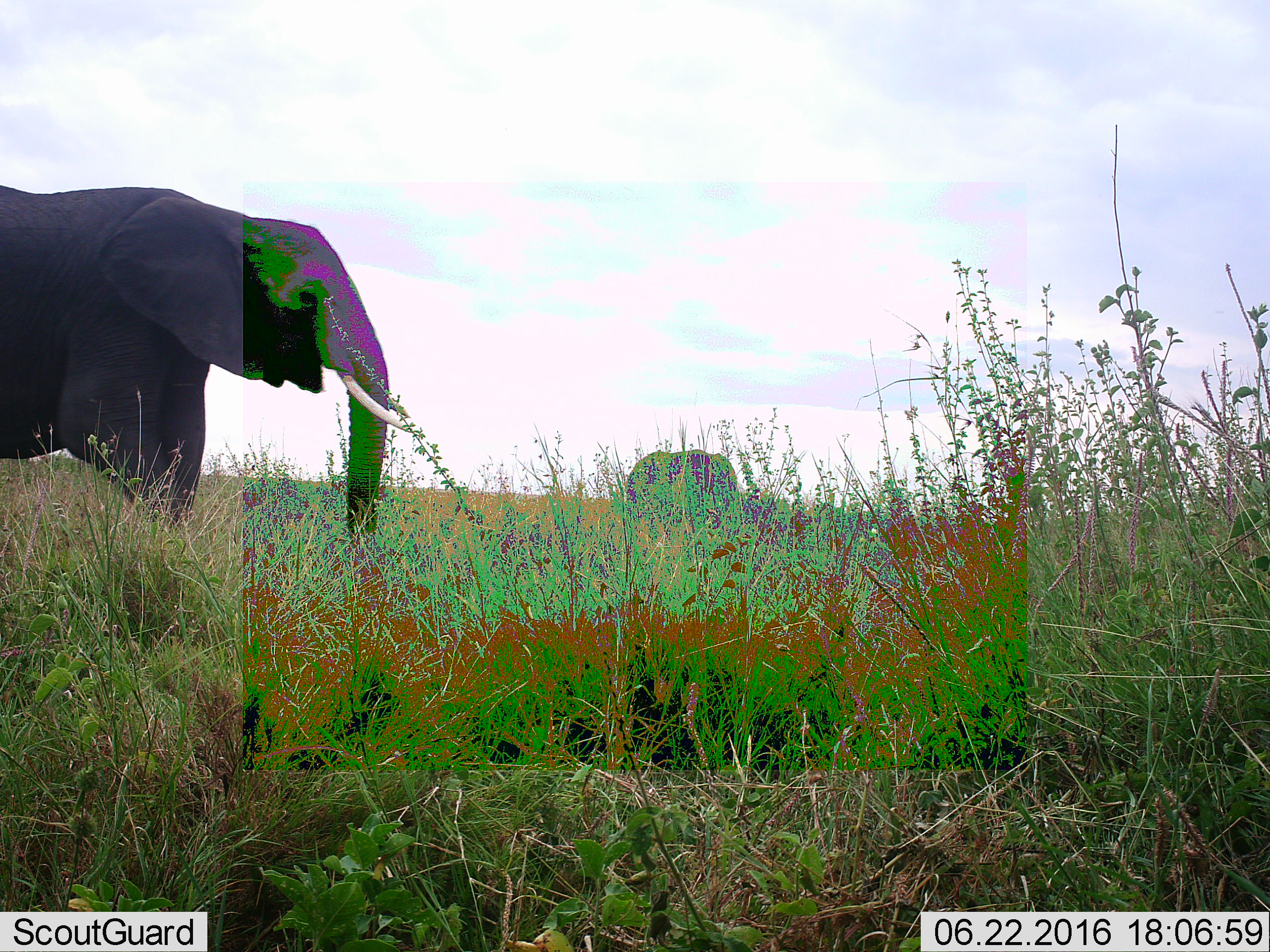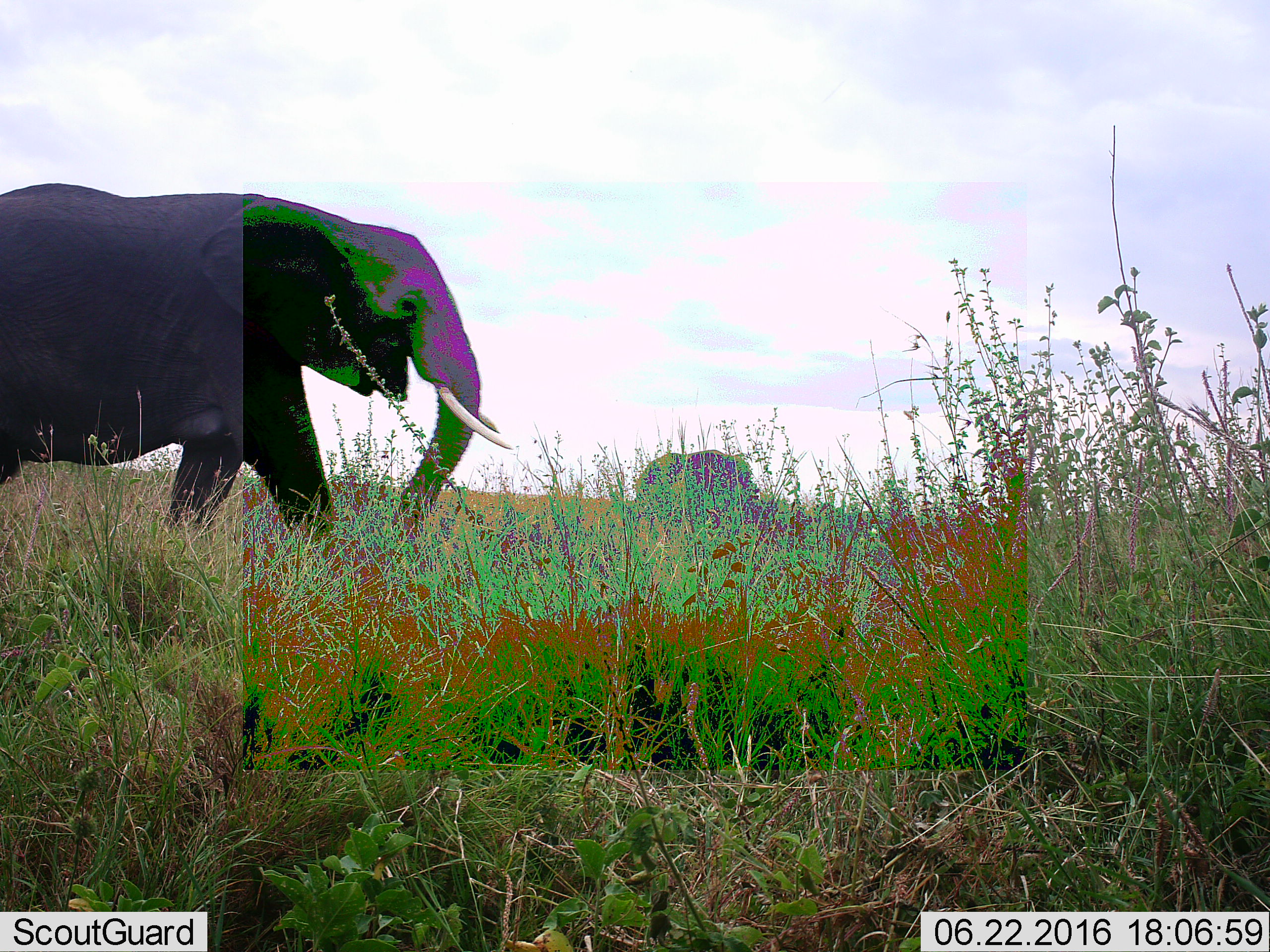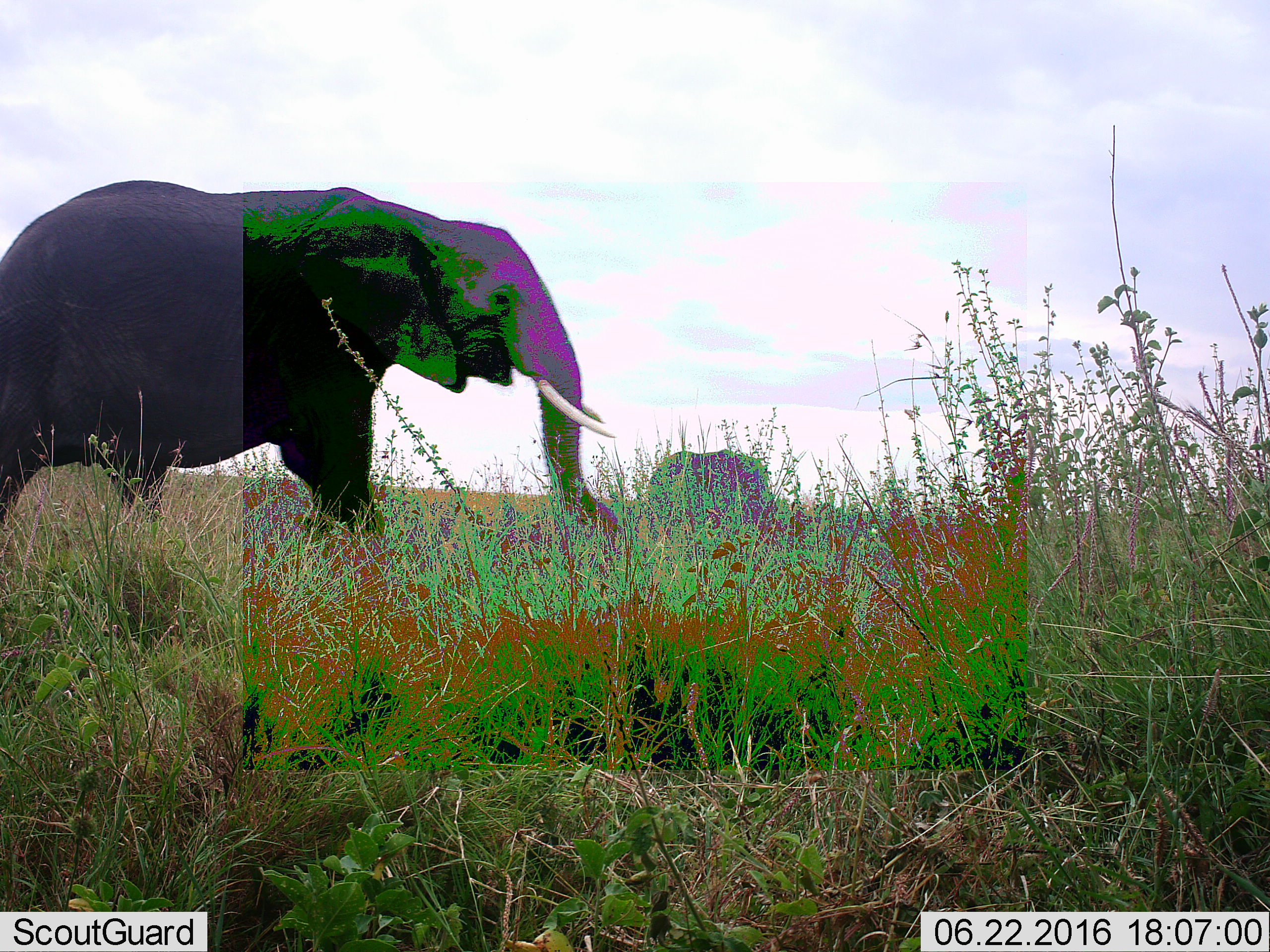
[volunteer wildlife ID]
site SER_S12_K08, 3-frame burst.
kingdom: Animalia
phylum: Chordata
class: Mammalia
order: Proboscidea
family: Elephantidae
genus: Loxodonta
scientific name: Loxodonta africana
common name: african bush elephant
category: elephant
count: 2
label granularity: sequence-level